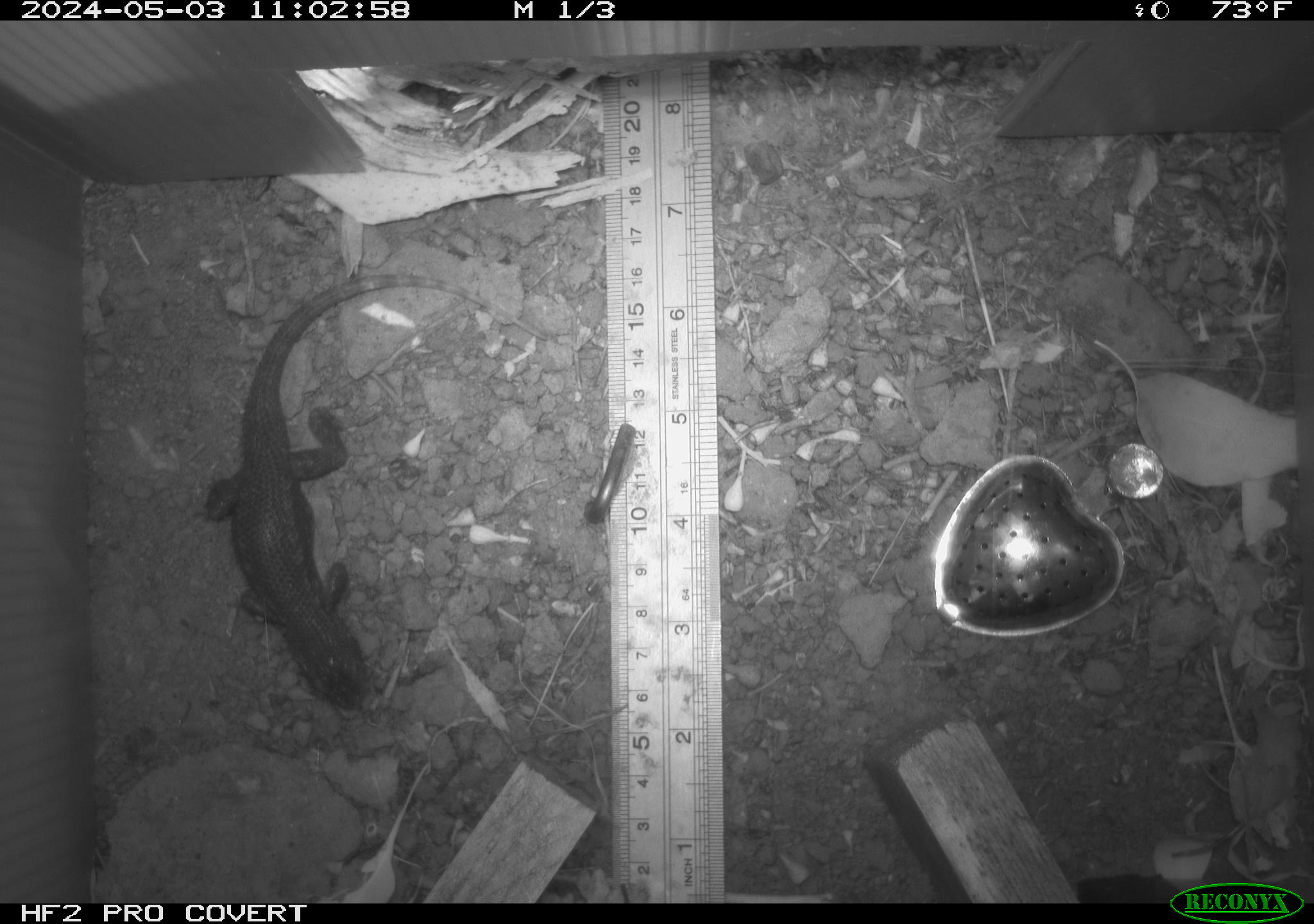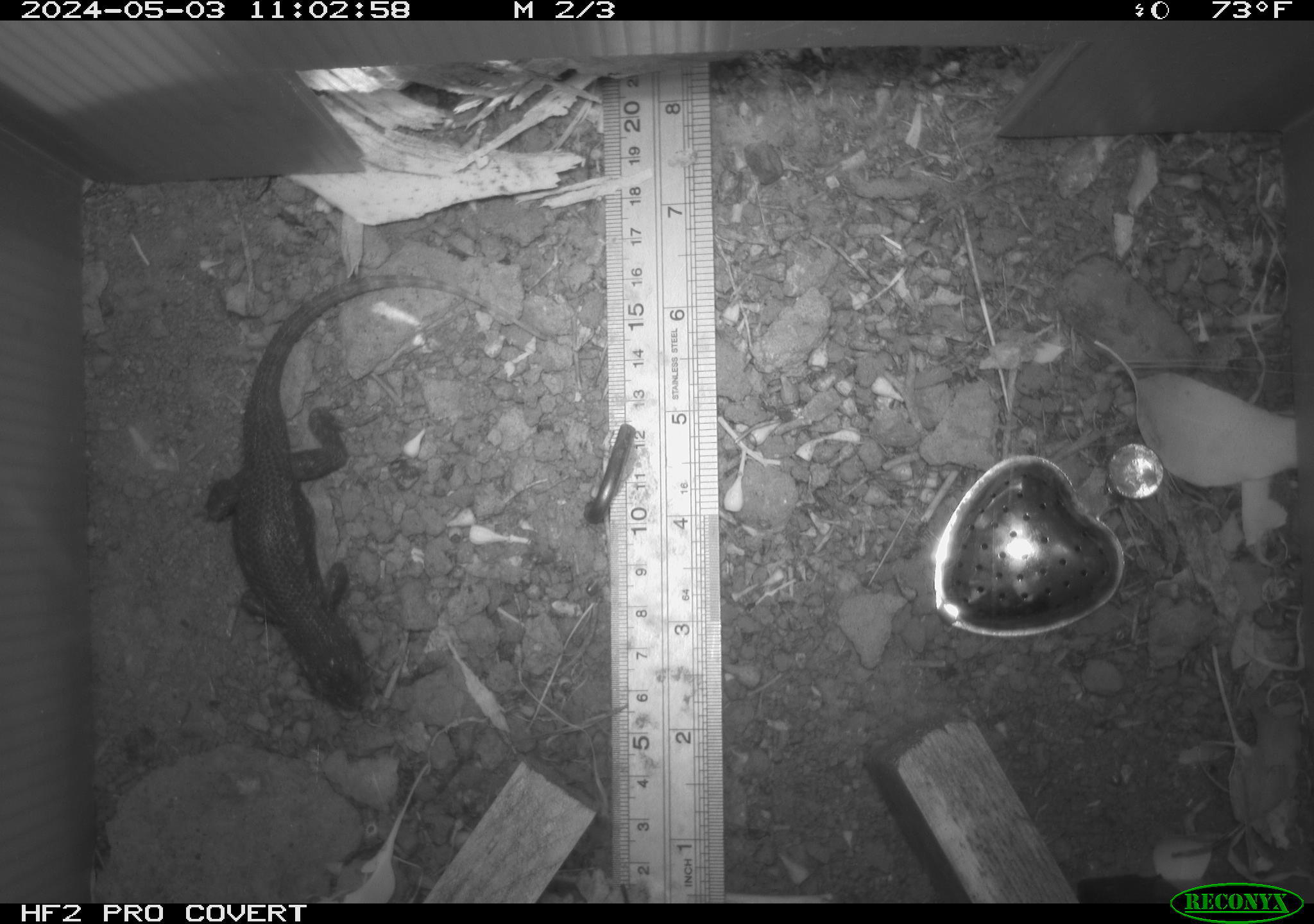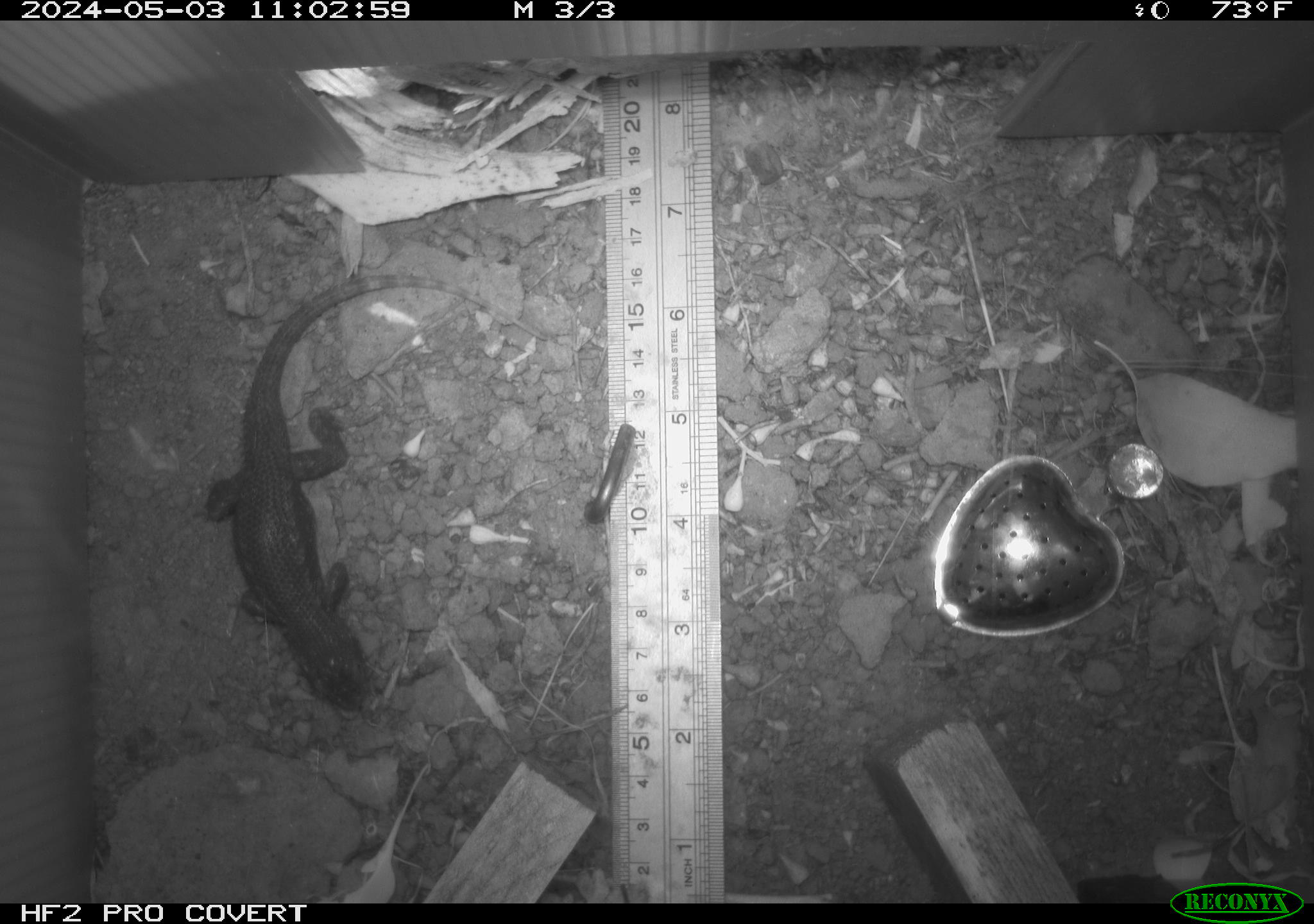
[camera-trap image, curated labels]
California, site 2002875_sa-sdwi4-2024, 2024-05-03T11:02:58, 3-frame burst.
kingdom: Animalia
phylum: Chordata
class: Reptilia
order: Squamata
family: Phrynosomatidae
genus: Sceloporus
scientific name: Sceloporus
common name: spiny lizards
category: sceloporus species